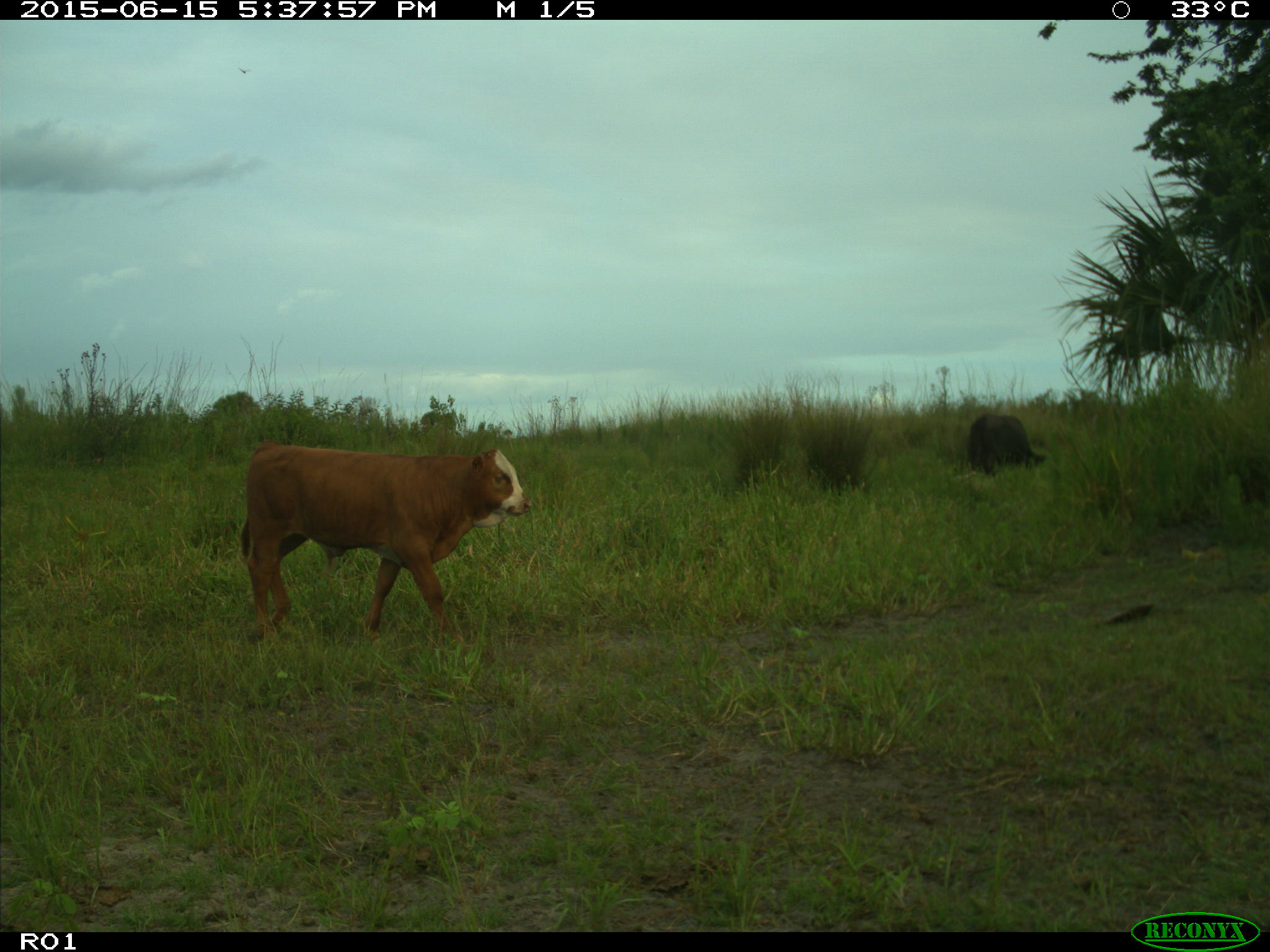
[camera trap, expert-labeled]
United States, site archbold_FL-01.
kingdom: Animalia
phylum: Chordata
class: Mammalia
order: Artiodactyla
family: Bovidae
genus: Bos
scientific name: Bos taurus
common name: domestic cow